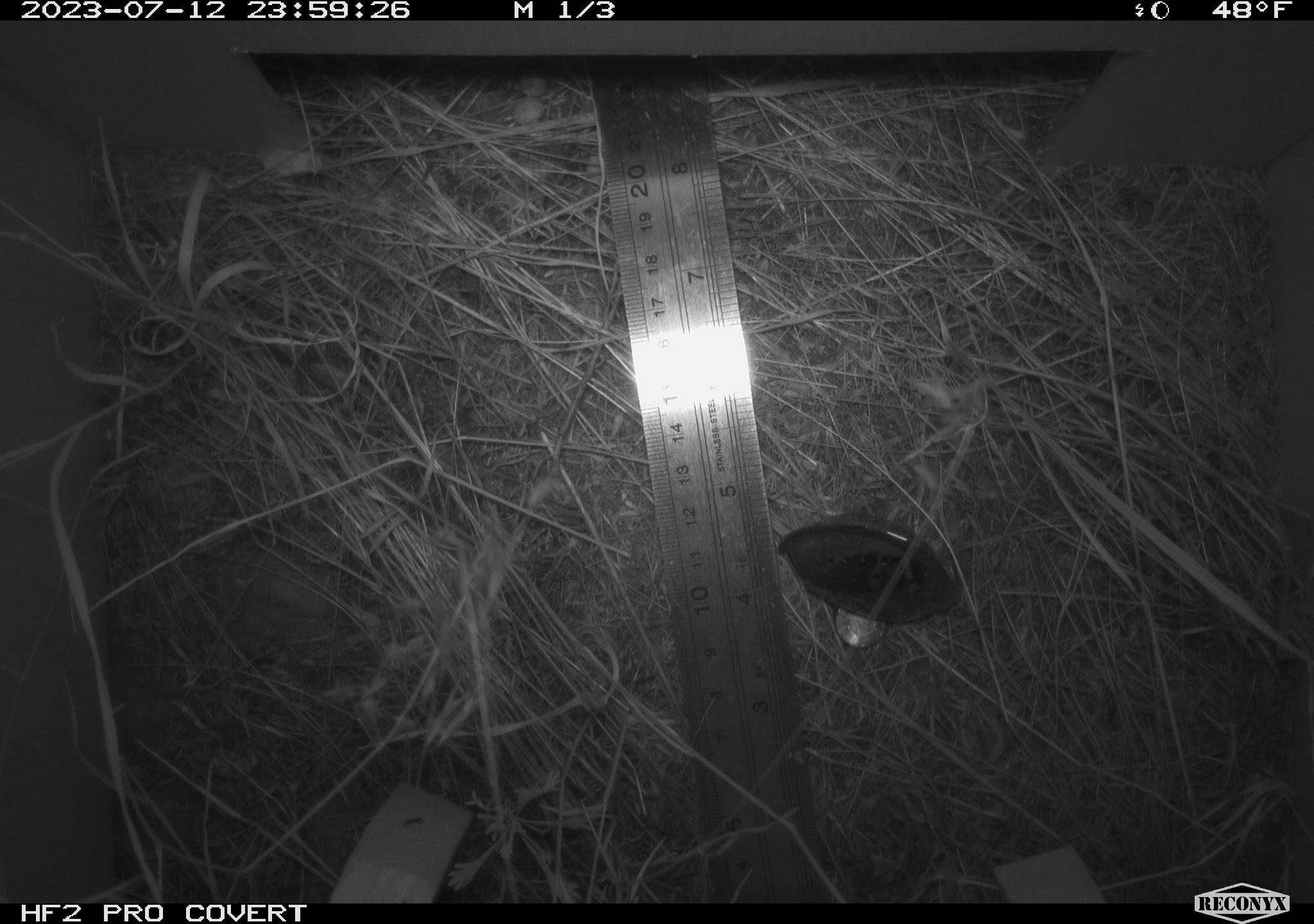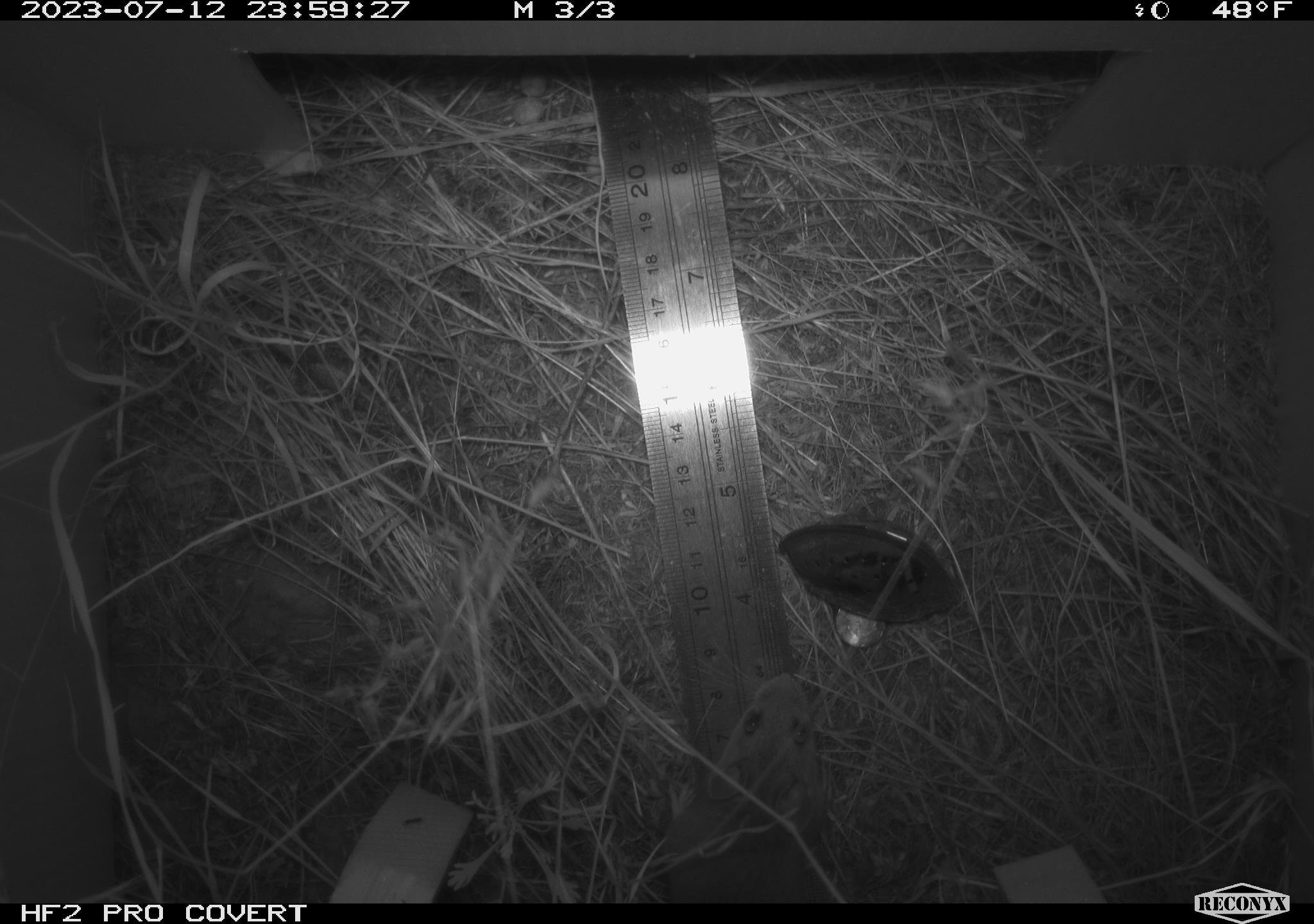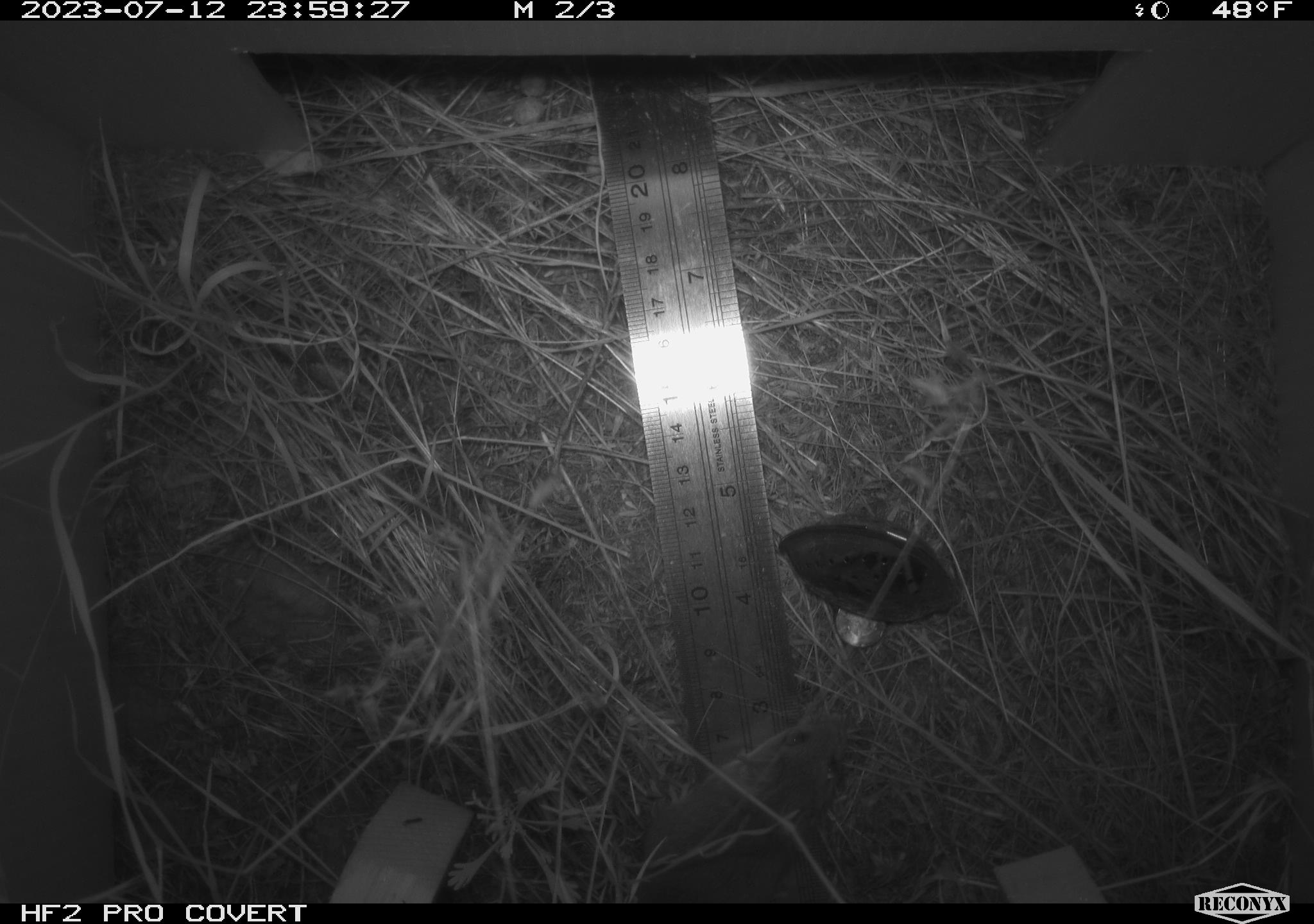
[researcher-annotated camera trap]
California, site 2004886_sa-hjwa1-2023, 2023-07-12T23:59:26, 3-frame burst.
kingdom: Animalia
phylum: Chordata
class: Mammalia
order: Rodentia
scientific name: Rodentia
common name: mouse species